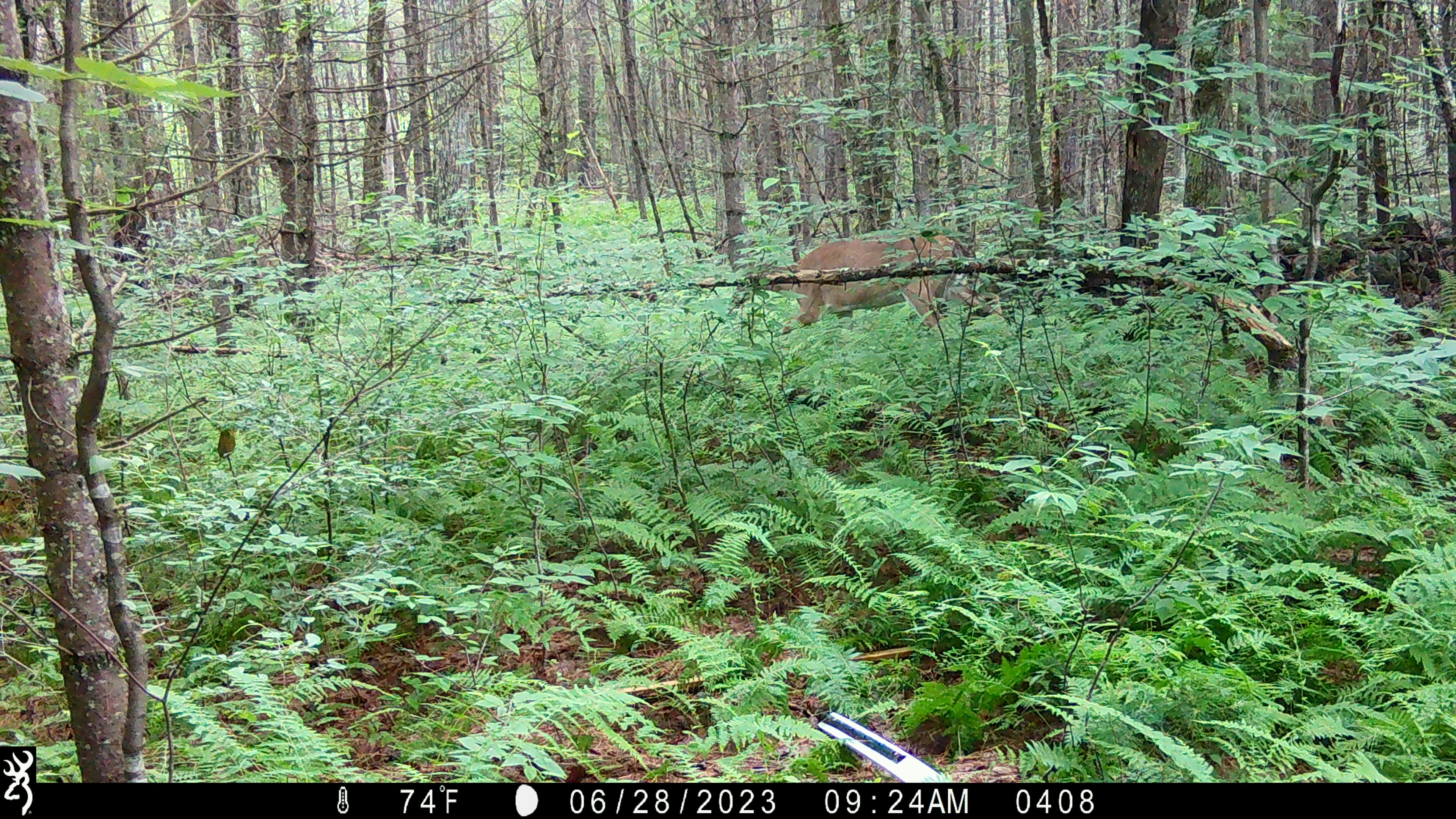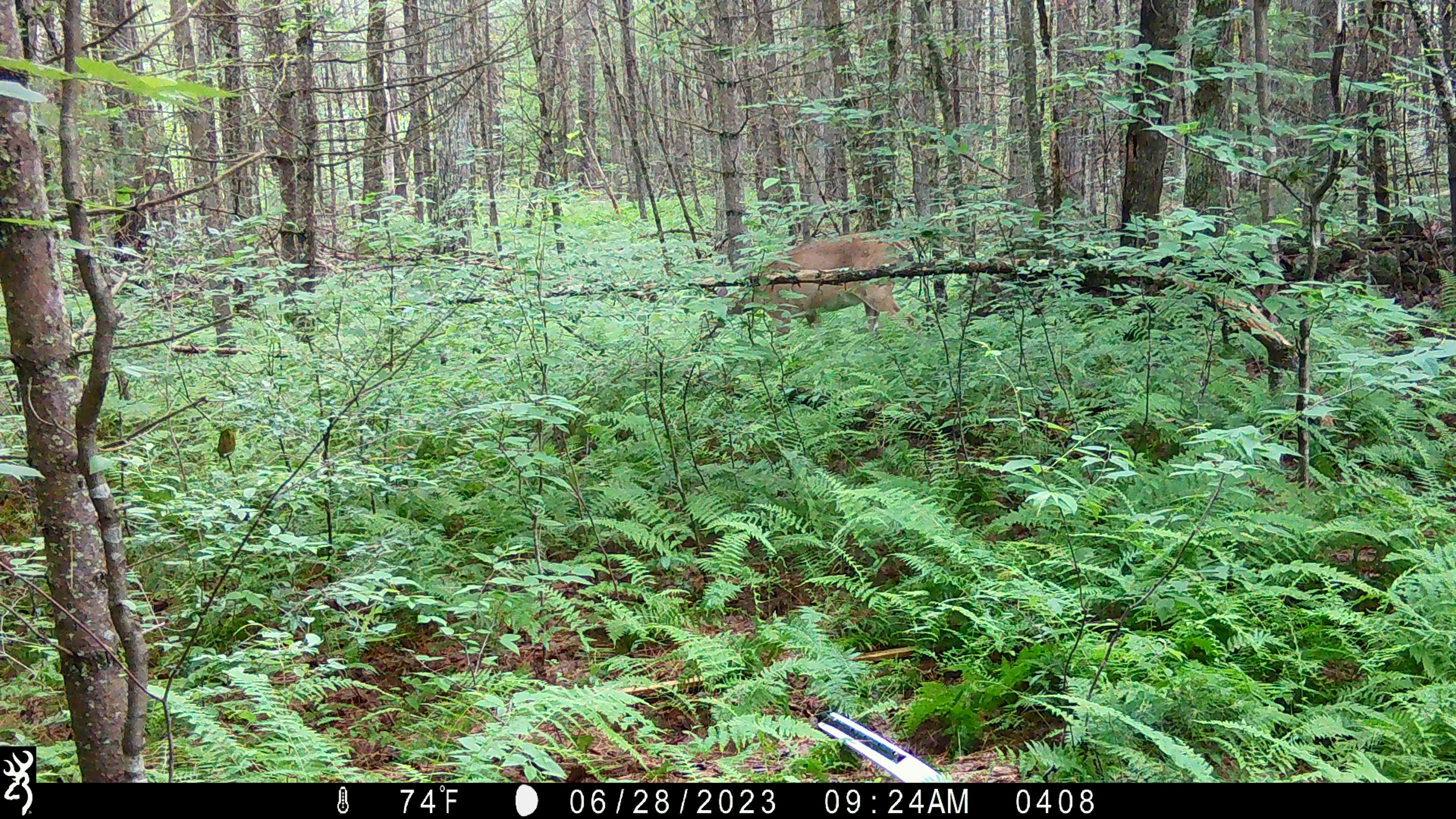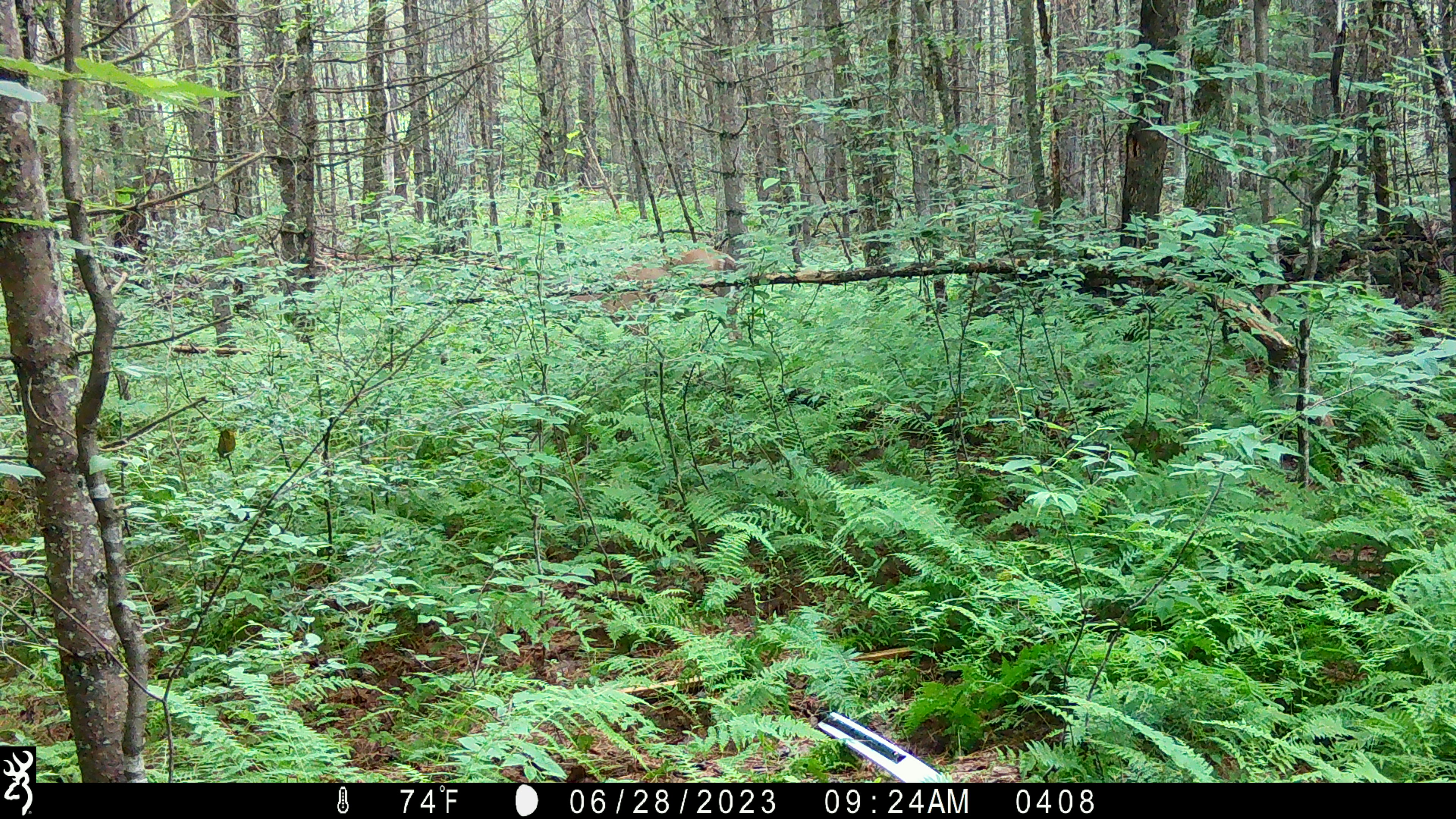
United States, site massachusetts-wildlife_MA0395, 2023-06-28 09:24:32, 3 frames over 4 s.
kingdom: Animalia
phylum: Chordata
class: Mammalia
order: Artiodactyla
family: Cervidae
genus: Odocoileus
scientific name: Odocoileus virginianus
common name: white-tailed deer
White-tailed deer (Odocoileus virginianus).